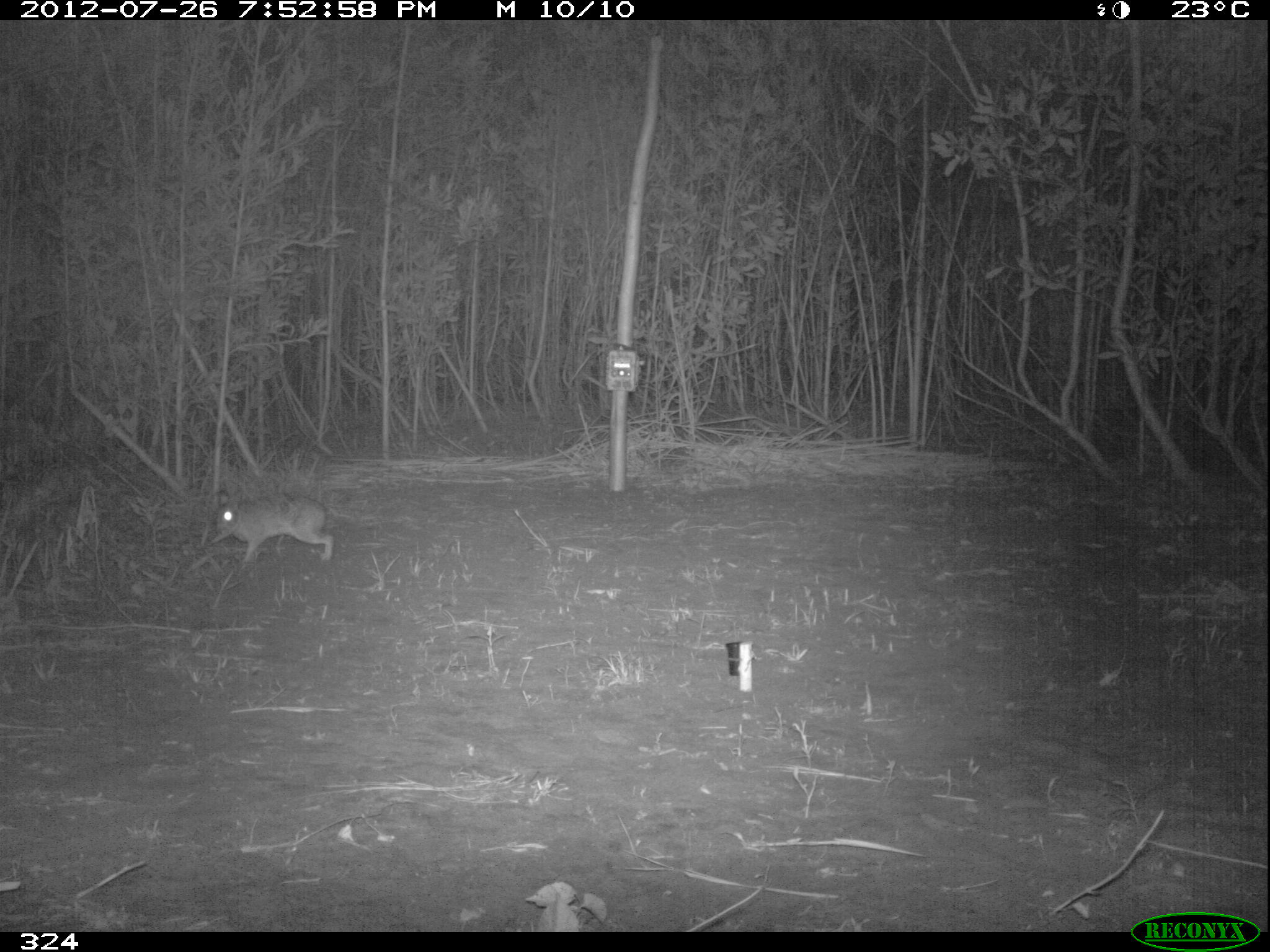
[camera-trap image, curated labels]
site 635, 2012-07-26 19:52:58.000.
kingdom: Animalia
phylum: Chordata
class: Mammalia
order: Lagomorpha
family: Leporidae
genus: Sylvilagus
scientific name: Sylvilagus brasiliensis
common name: tapeti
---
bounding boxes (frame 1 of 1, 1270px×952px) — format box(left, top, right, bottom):
sylvilagus brasiliensis: box(215, 489, 334, 564)